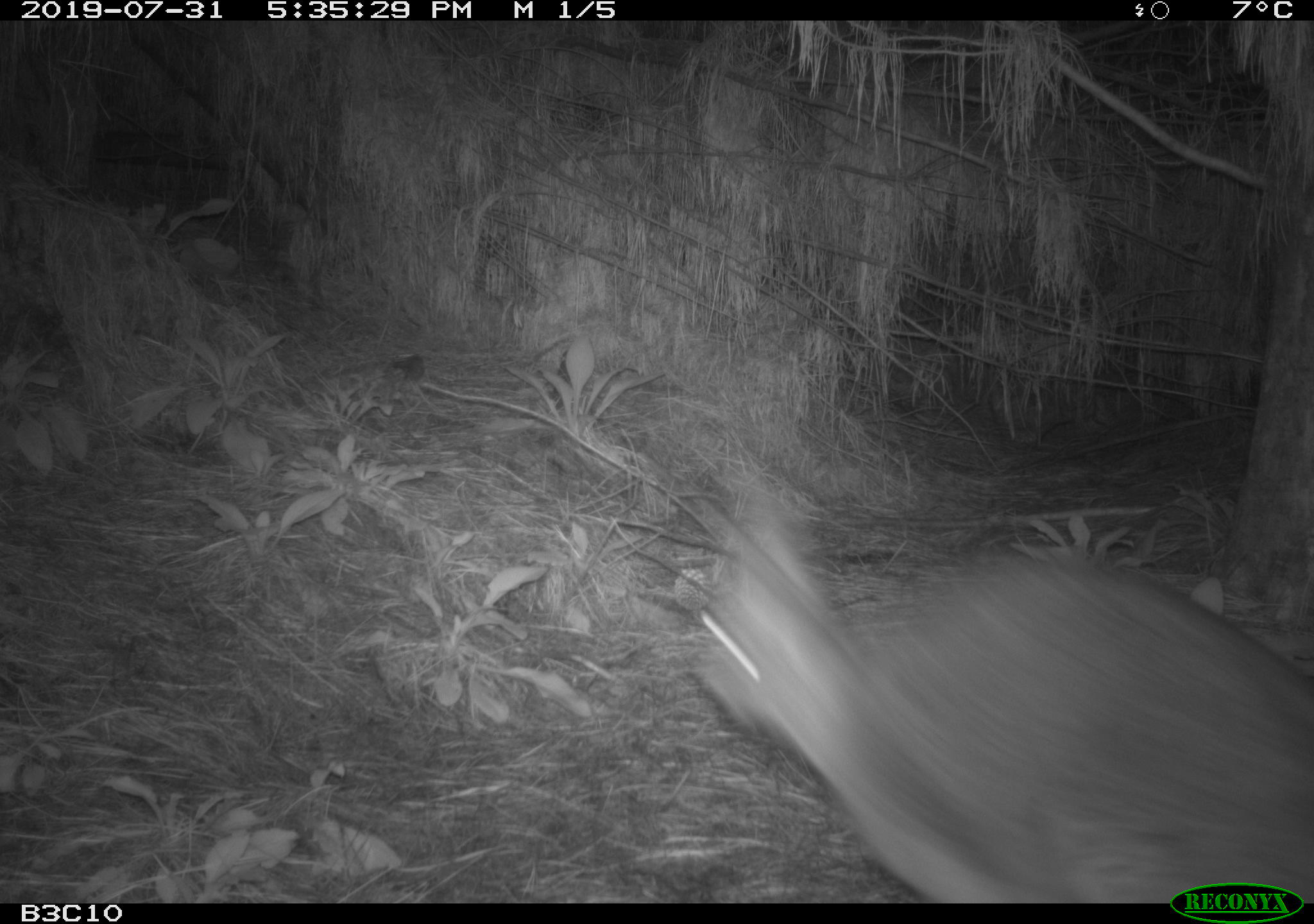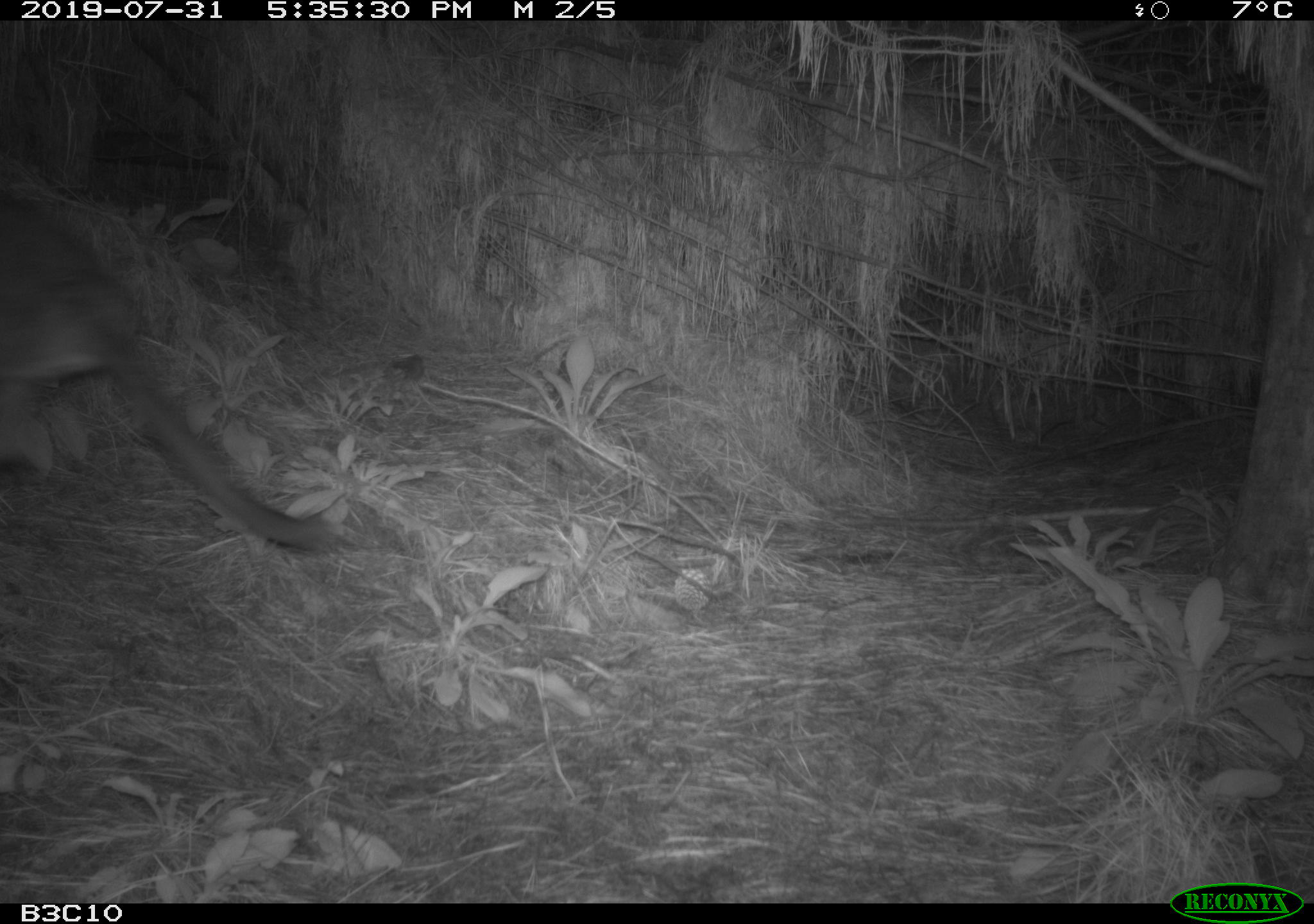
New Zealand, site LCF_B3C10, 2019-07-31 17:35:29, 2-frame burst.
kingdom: Animalia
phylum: Chordata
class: Mammalia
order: Diprotodontia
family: Macropodidae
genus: Notamacropus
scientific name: Notamacropus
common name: wallaby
Wallaby (Notamacropus).